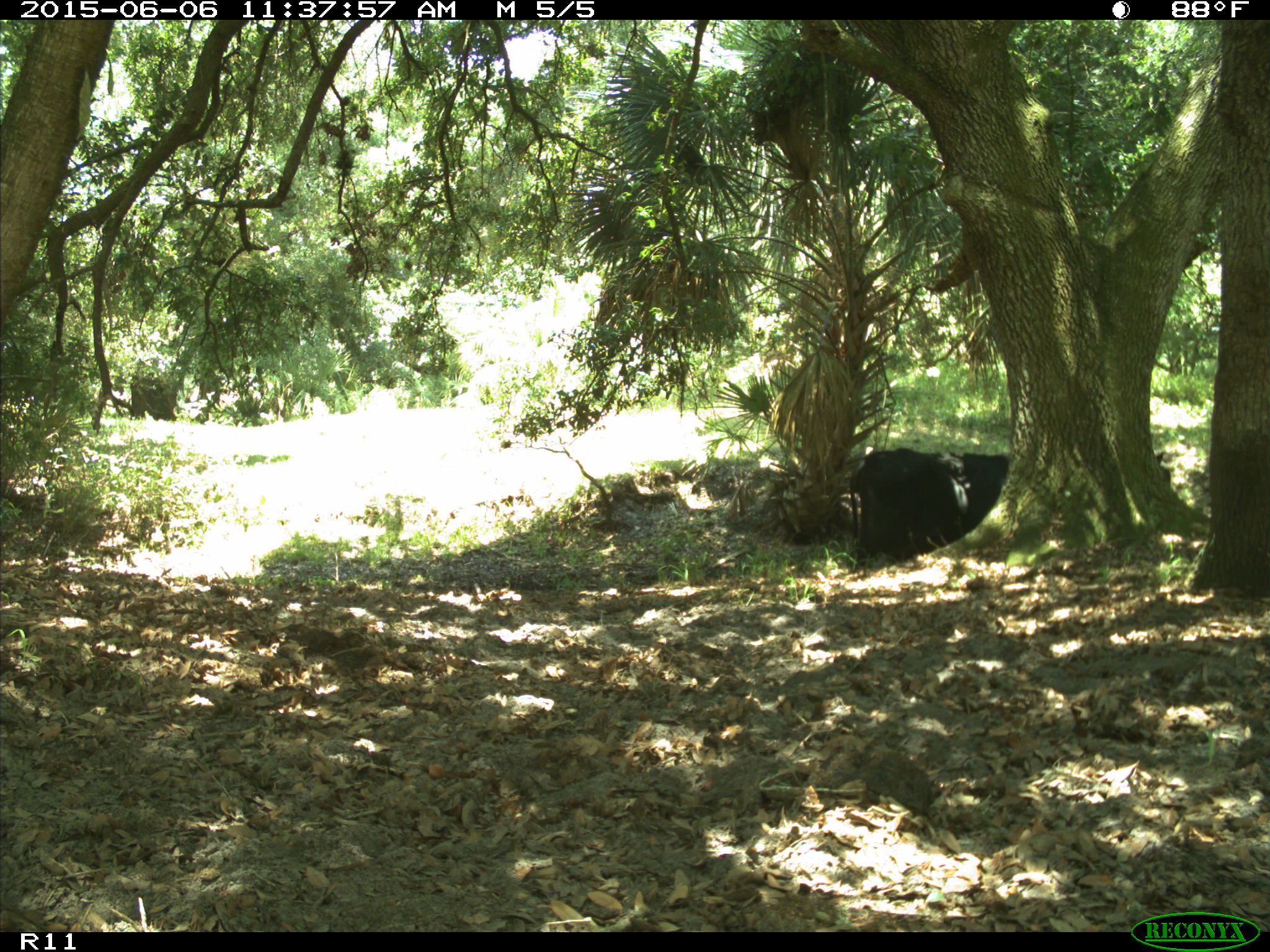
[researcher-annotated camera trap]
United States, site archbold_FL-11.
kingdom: Animalia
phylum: Chordata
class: Mammalia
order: Artiodactyla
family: Bovidae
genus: Bos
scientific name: Bos taurus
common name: domestic cow